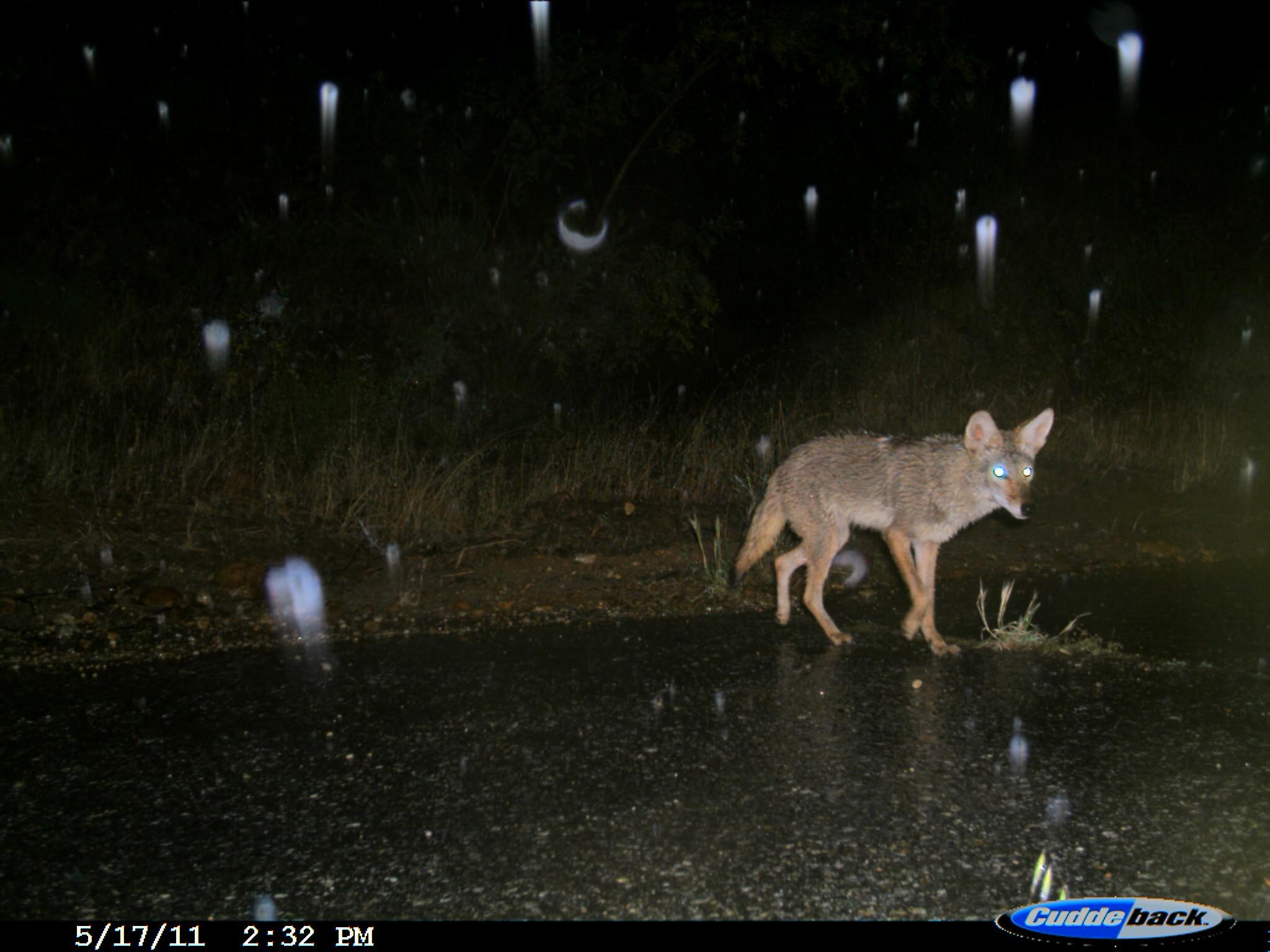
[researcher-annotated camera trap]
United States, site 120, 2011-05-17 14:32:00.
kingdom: Animalia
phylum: Chordata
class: Mammalia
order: Carnivora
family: Canidae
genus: Canis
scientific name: Canis latrans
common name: coyote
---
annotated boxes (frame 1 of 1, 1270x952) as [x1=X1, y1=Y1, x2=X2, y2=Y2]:
coyote: [x1=721, y1=393, x2=1065, y2=665]